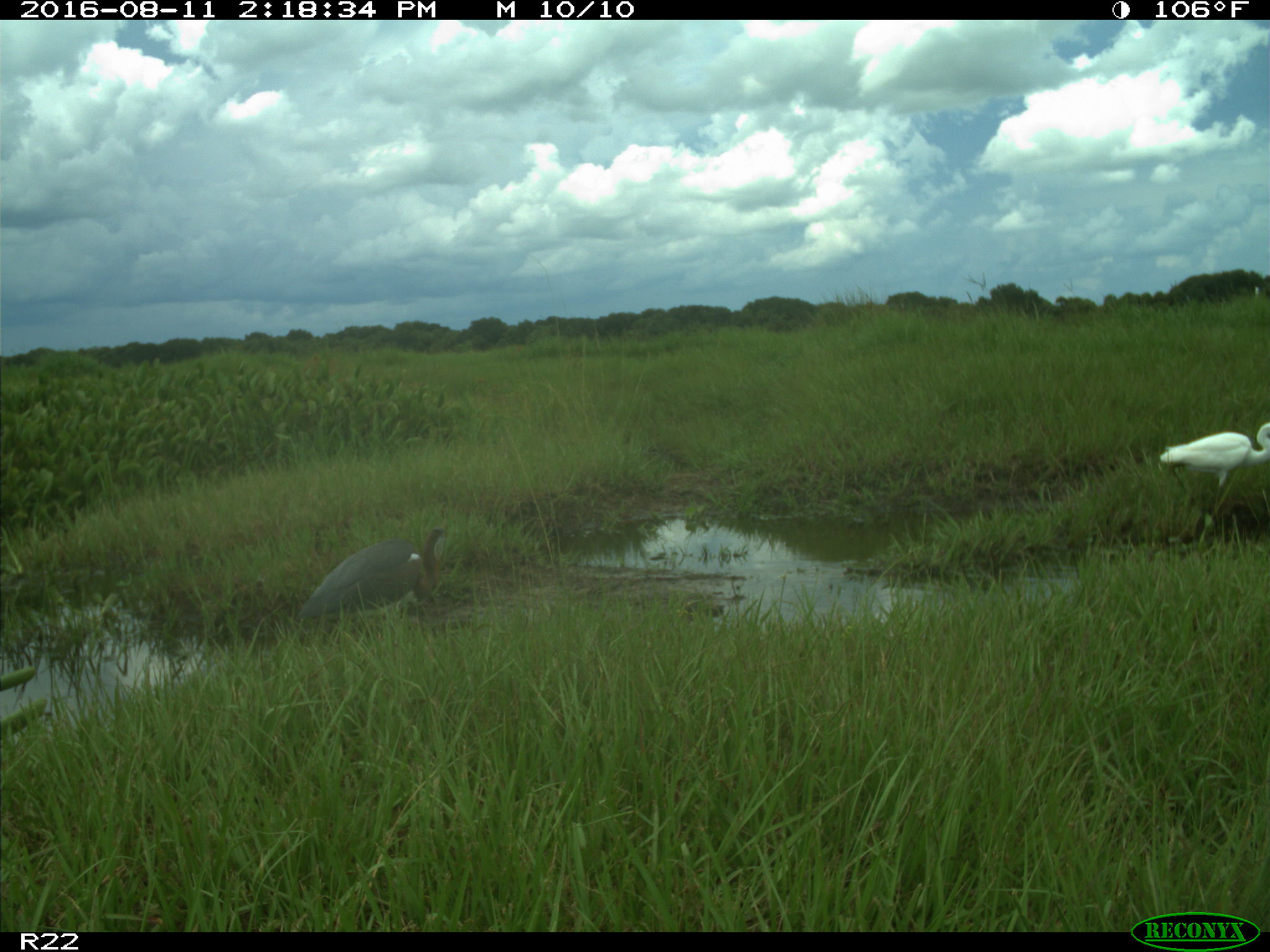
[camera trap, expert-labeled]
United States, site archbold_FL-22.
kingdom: Animalia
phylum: Chordata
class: Aves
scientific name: Aves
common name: birds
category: unidentified bird